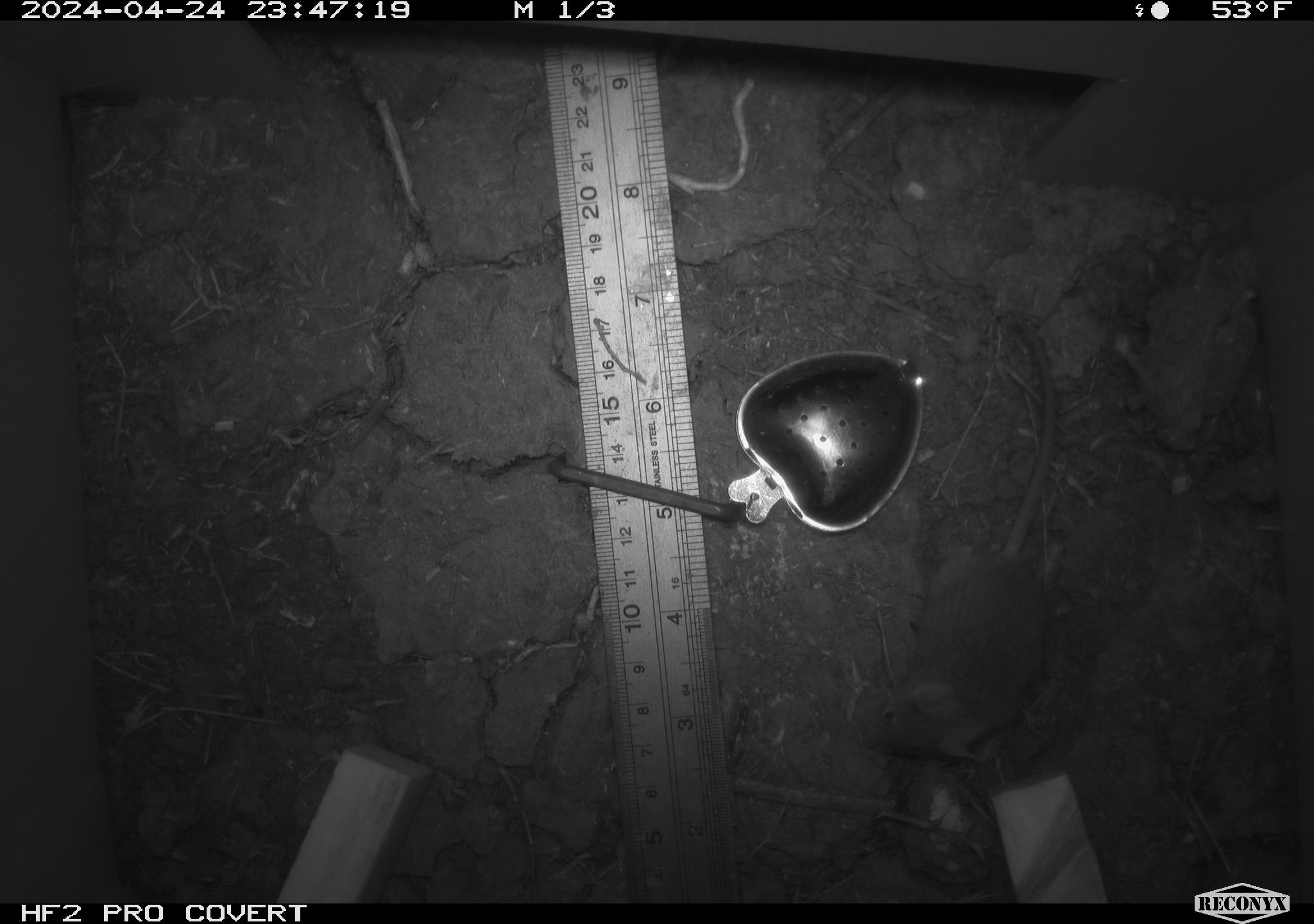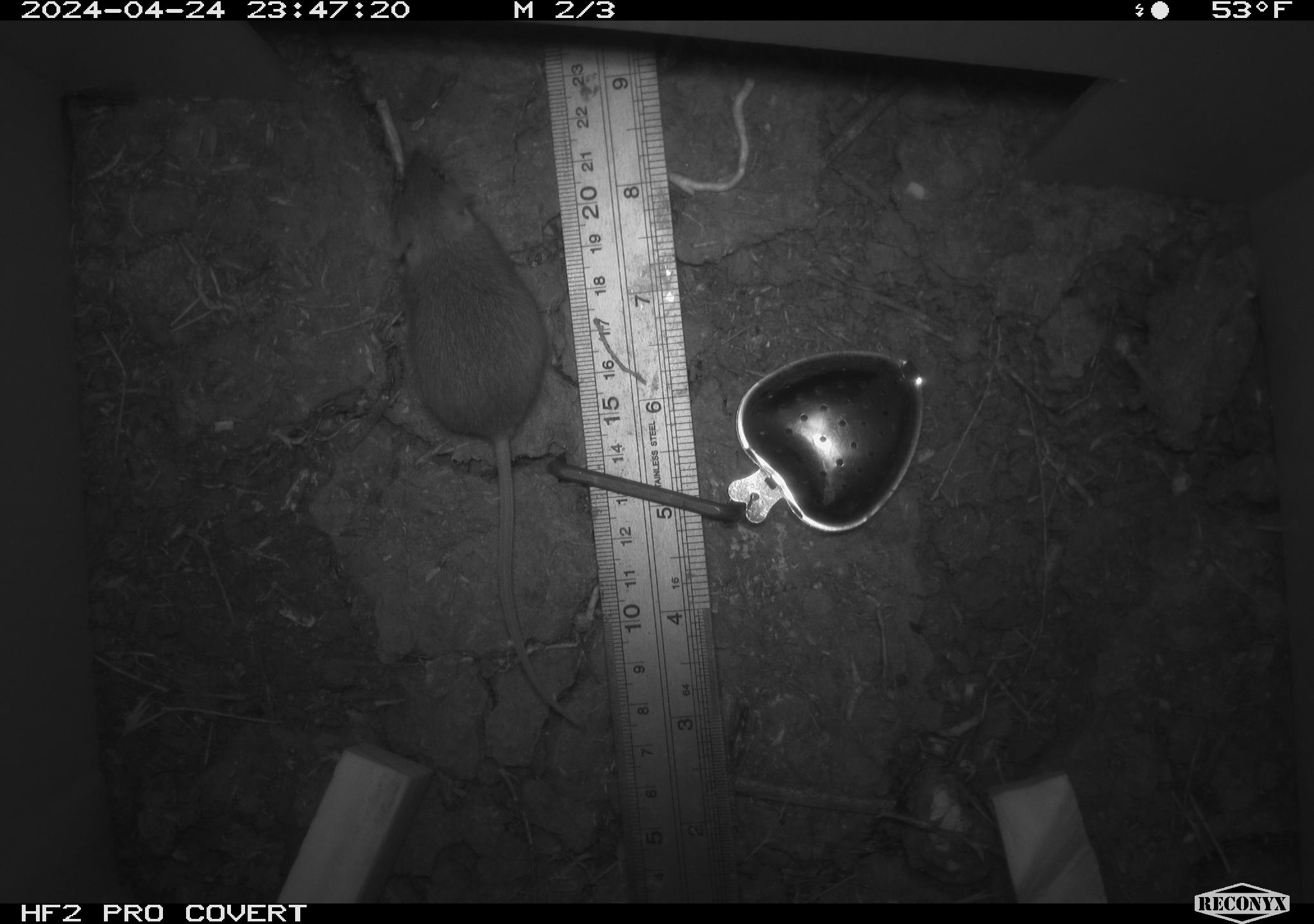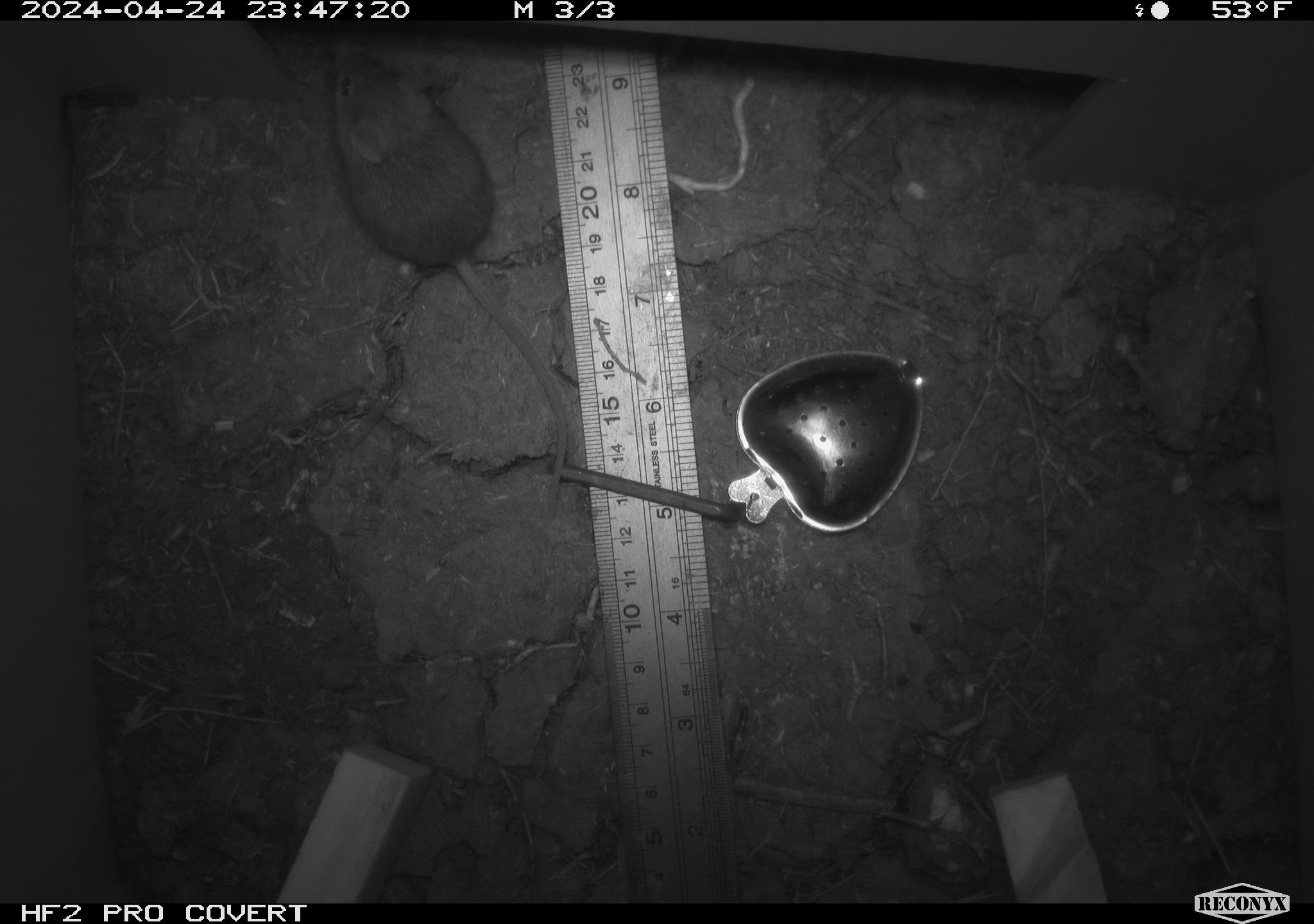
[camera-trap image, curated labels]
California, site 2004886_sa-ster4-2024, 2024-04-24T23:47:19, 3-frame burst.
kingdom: Animalia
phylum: Chordata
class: Mammalia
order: Rodentia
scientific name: Rodentia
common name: mouse species